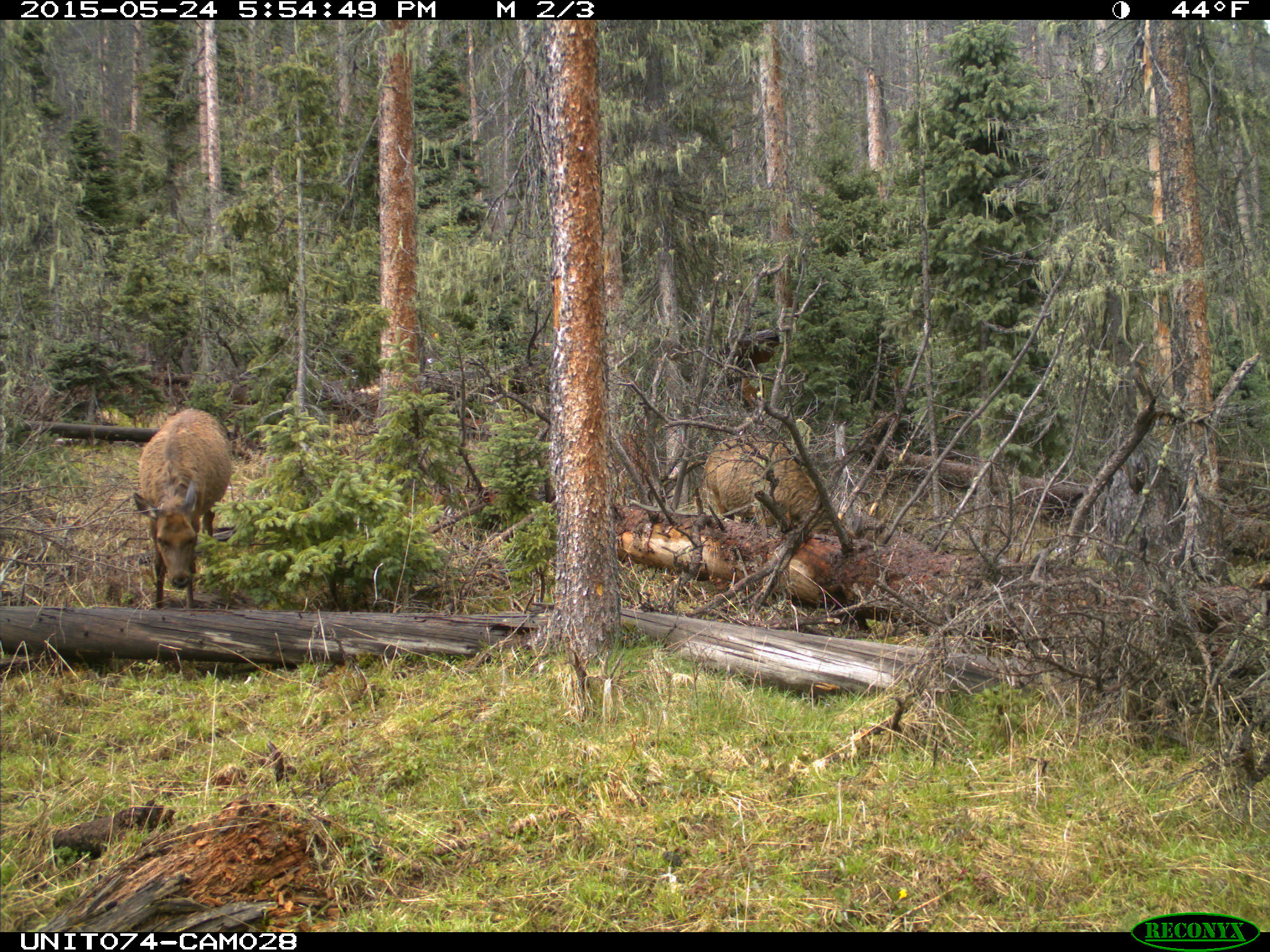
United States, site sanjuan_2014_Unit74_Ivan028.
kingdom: Animalia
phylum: Chordata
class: Mammalia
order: Artiodactyla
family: Cervidae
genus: Cervus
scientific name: Cervus elaphus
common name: red deer